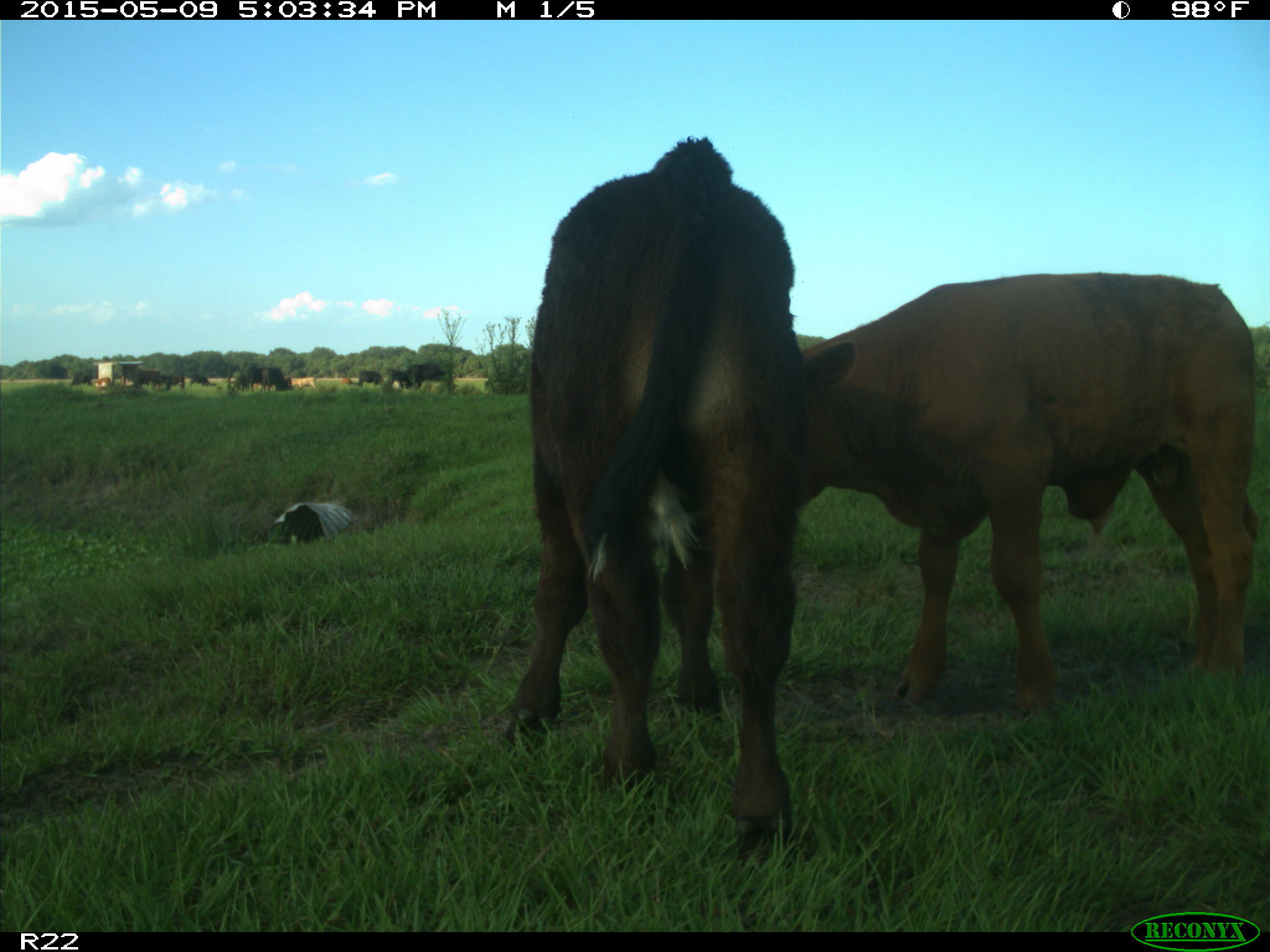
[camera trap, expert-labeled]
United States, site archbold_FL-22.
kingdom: Animalia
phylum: Chordata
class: Mammalia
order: Artiodactyla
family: Bovidae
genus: Bos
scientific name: Bos taurus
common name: domestic cow